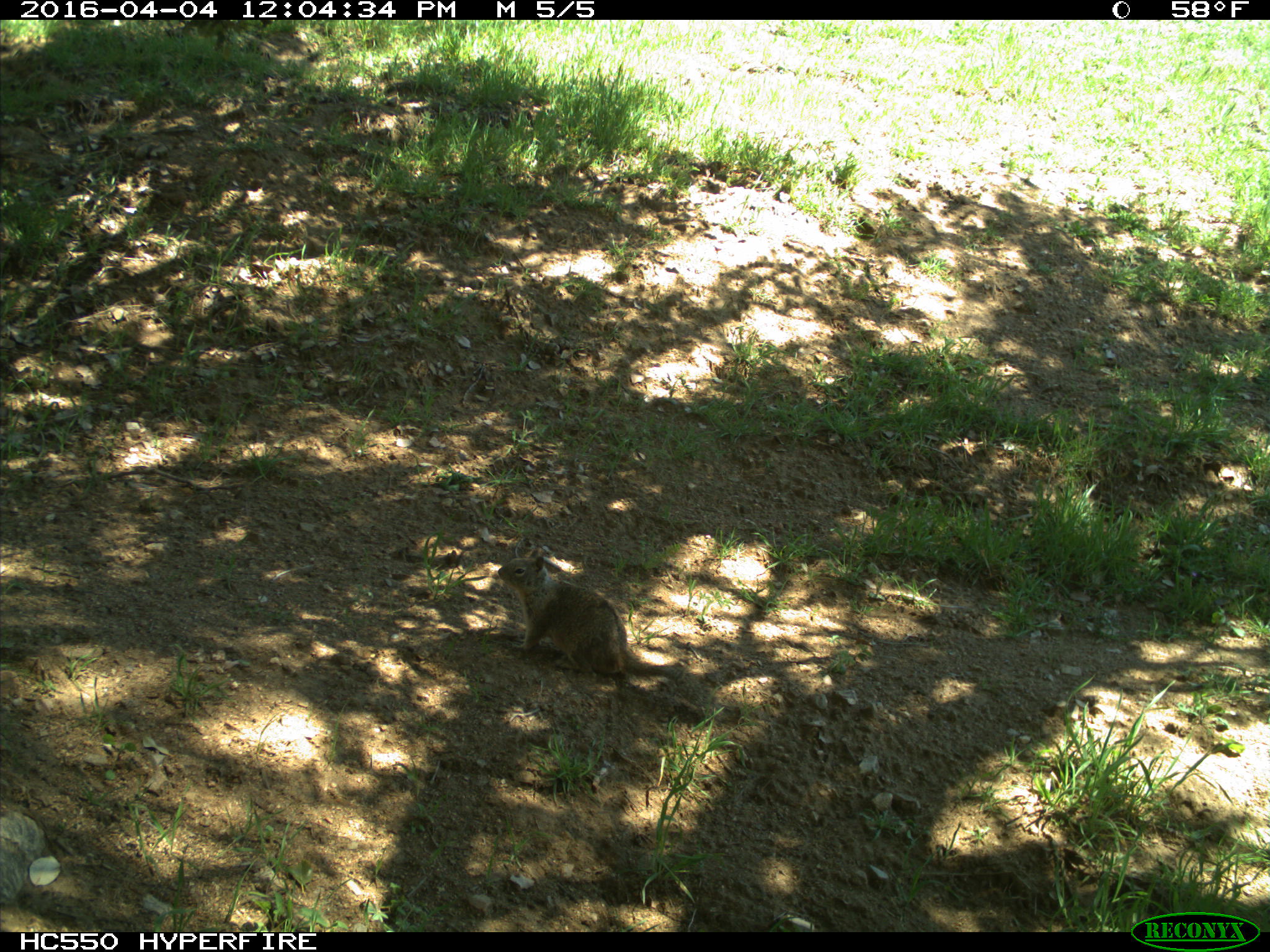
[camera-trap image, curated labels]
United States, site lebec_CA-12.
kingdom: Animalia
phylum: Chordata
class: Mammalia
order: Rodentia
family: Sciuridae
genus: Otospermophilus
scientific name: Otospermophilus beecheyi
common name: california ground squirrel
Otospermophilus beecheyi (california ground squirrel).